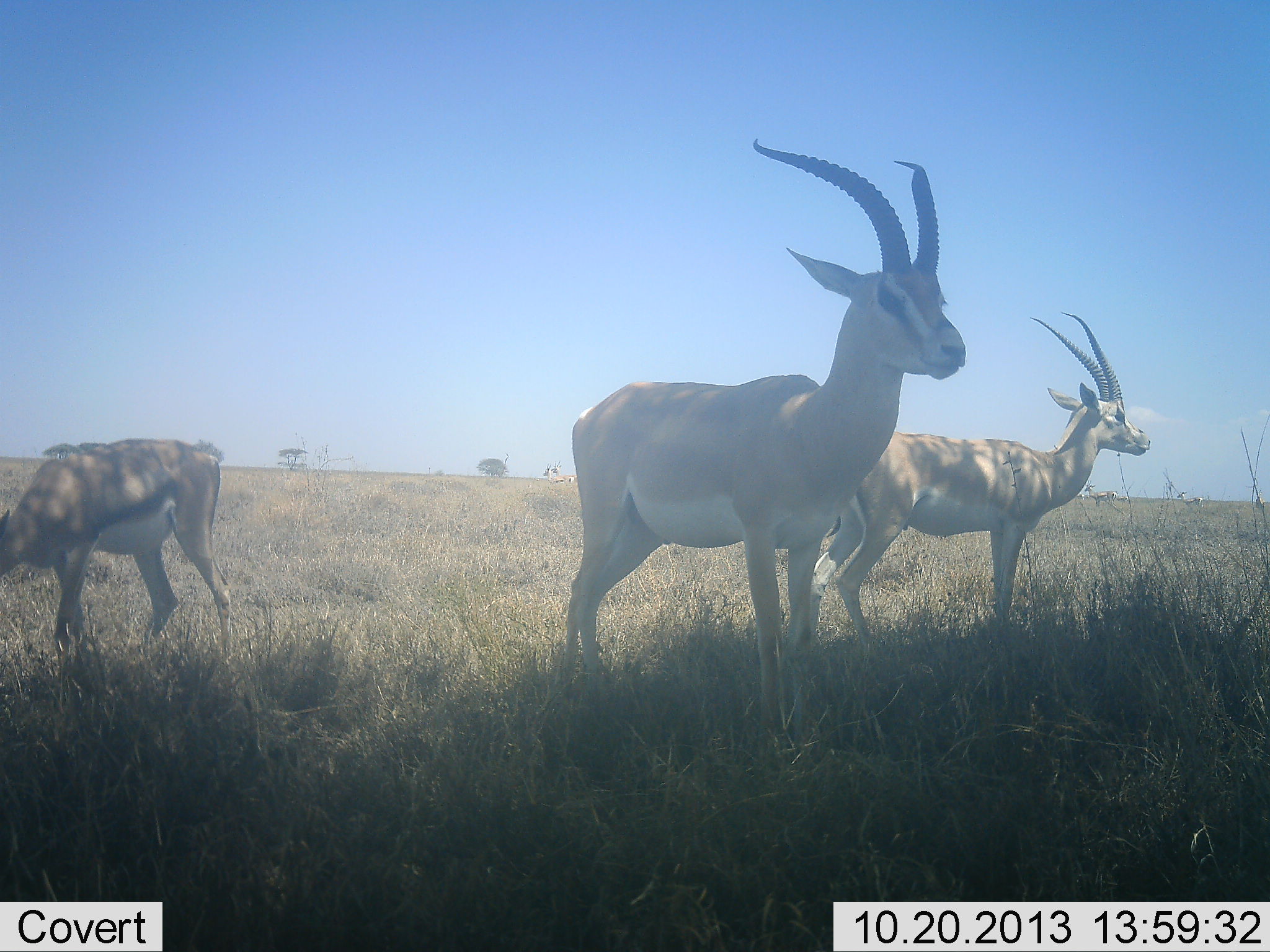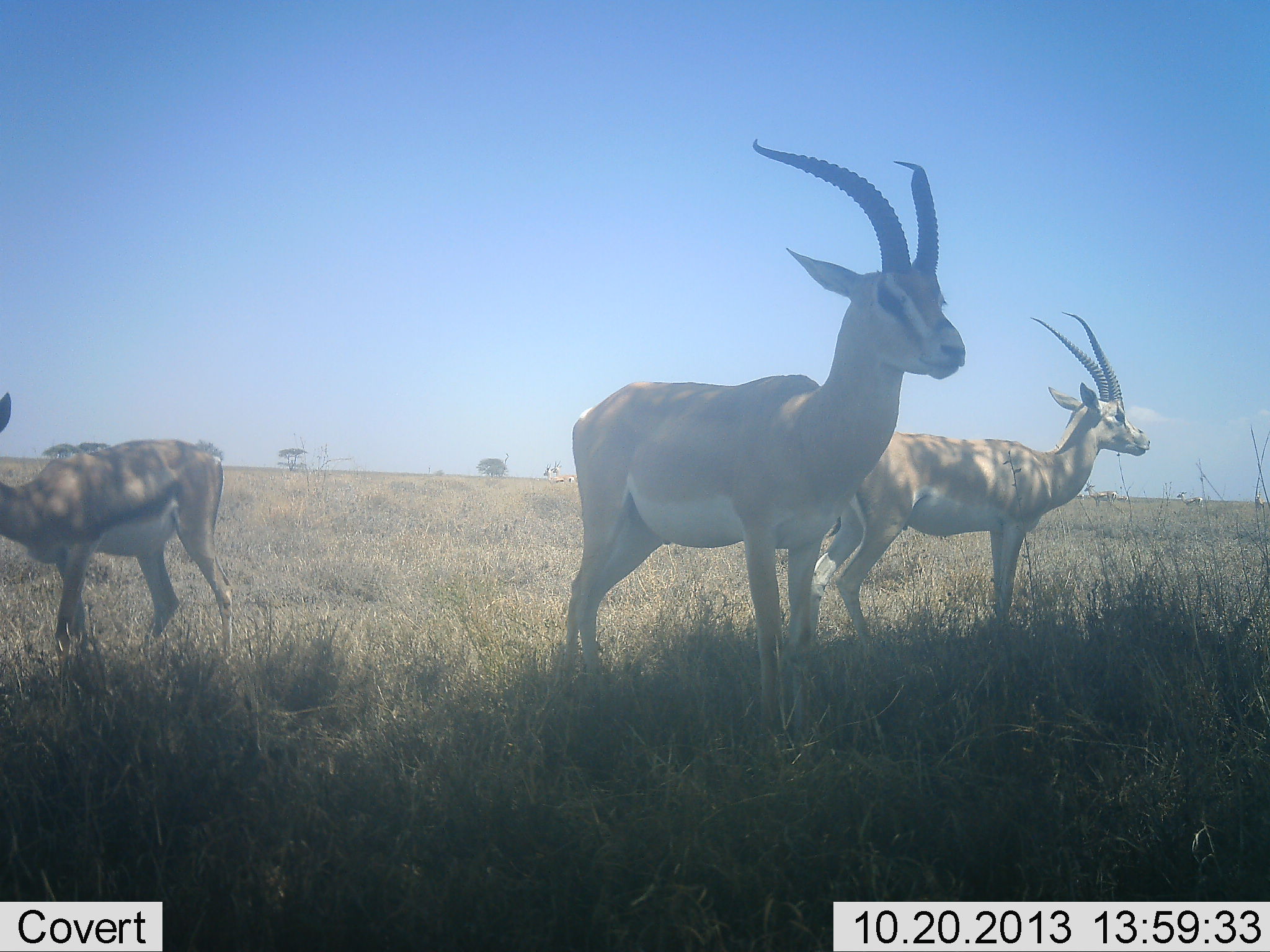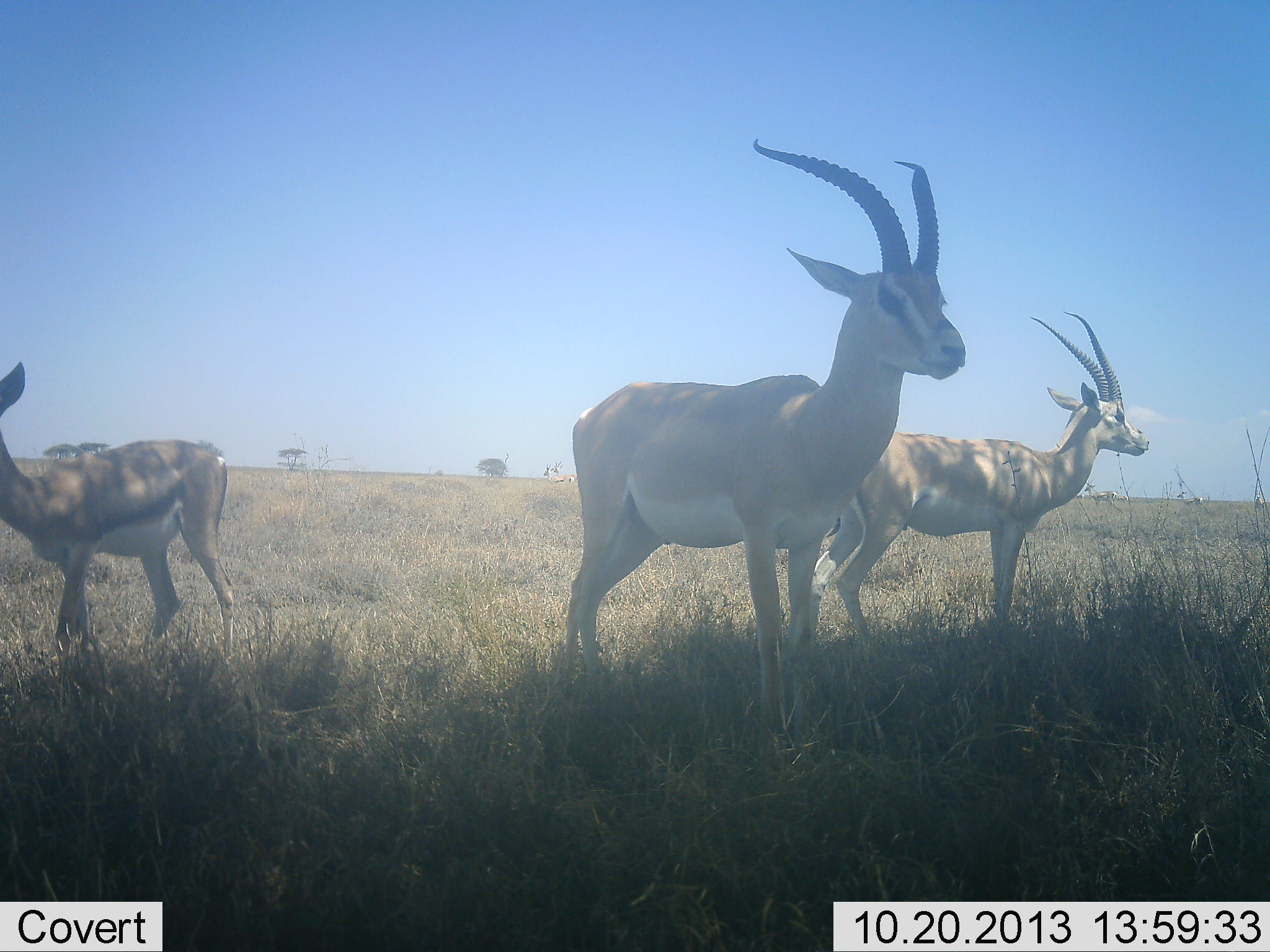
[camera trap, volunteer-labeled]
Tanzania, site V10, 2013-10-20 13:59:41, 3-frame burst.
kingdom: Animalia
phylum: Chordata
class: Mammalia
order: Artiodactyla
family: Bovidae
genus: Nanger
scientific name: Nanger granti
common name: grant's gazelle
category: gazellegrants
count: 3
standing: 97%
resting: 0%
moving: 0%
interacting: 0%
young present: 0%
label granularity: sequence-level